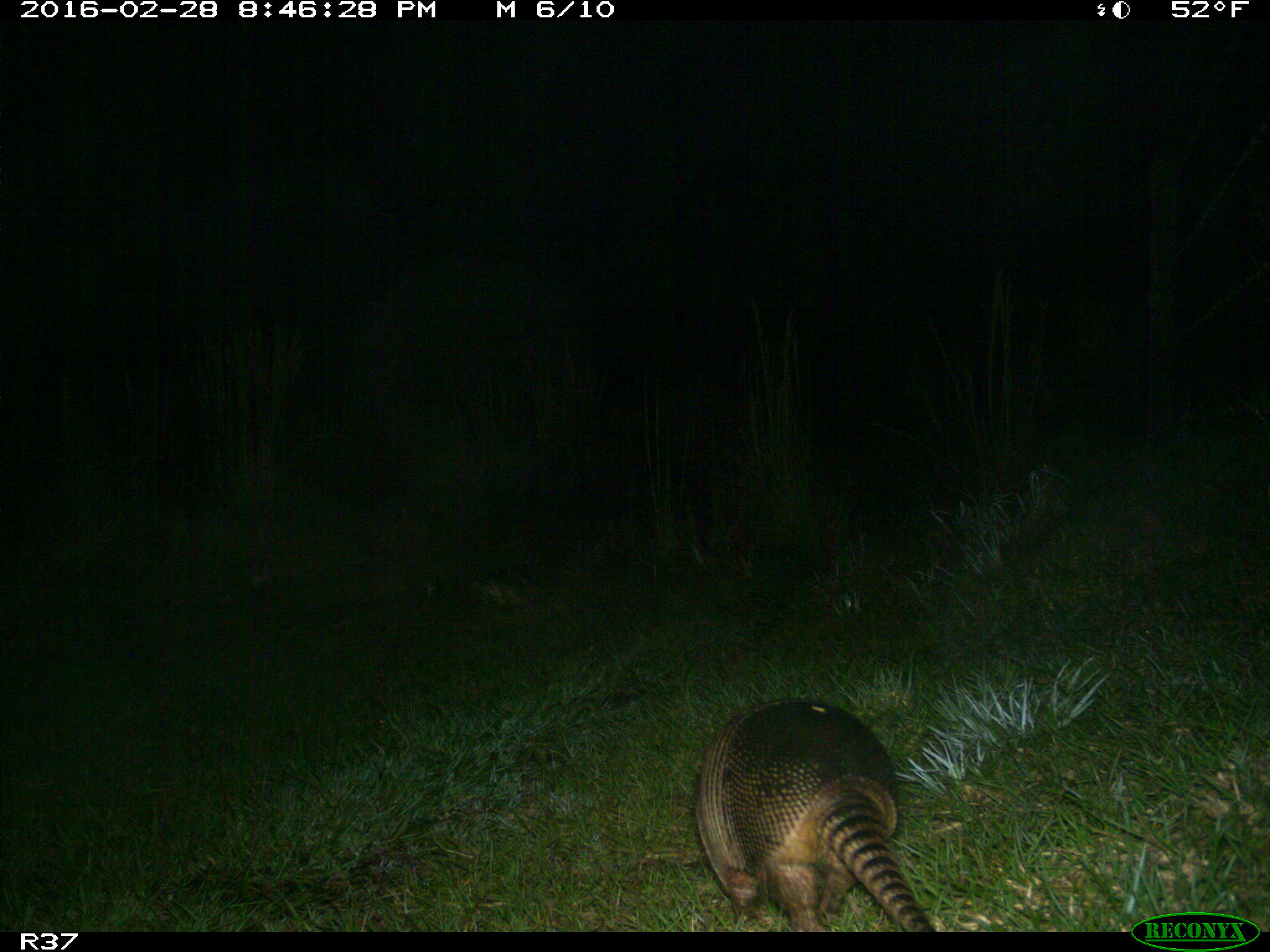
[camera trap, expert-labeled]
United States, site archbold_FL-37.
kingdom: Animalia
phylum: Chordata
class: Mammalia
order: Cingulata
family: Dasypodidae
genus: Dasypus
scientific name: Dasypus novemcinctus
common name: nine-banded armadillo